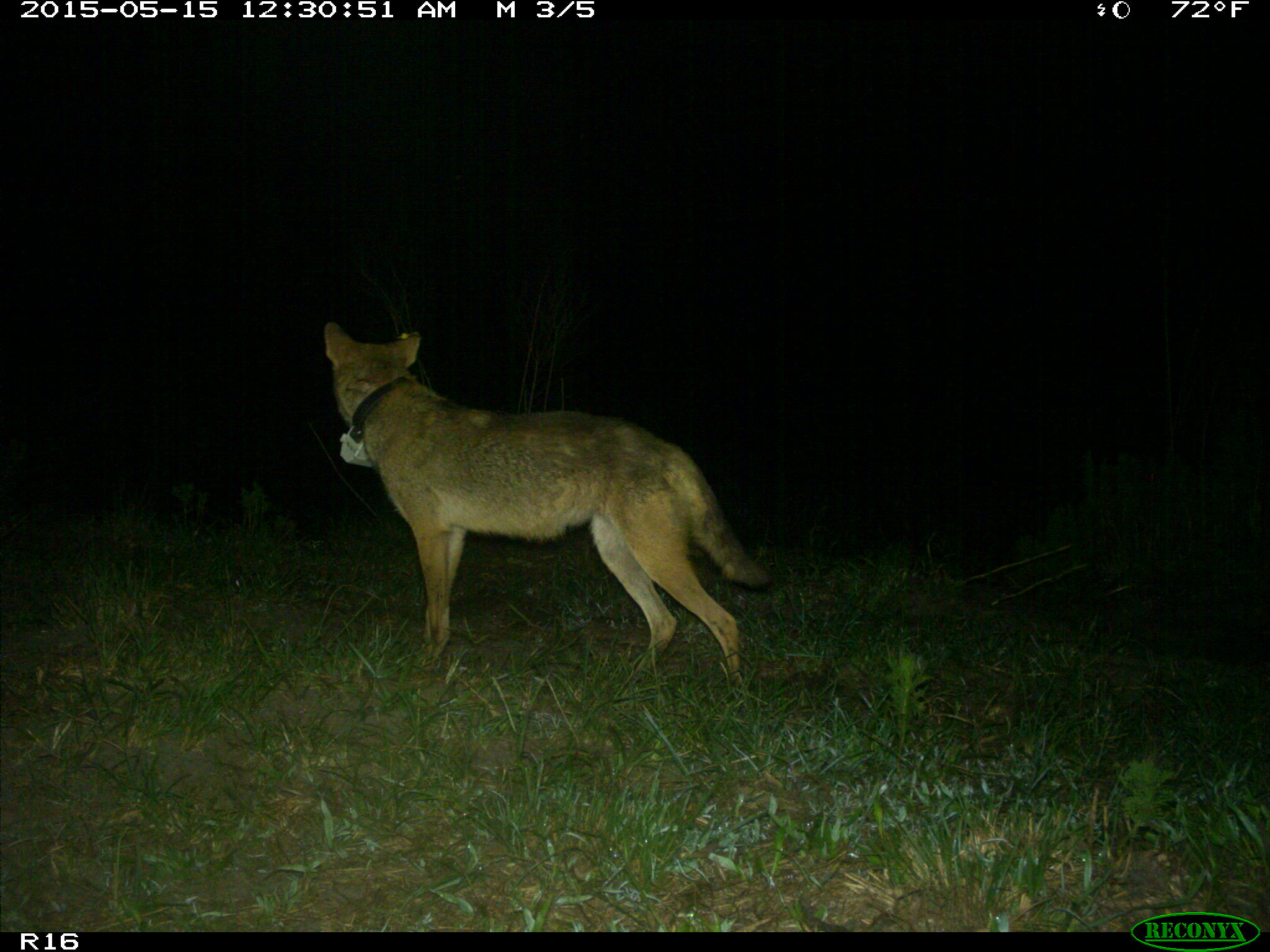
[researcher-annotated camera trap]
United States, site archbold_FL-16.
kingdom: Animalia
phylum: Chordata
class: Mammalia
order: Carnivora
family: Canidae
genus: Canis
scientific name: Canis latrans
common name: coyote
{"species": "Canis latrans (coyote)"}